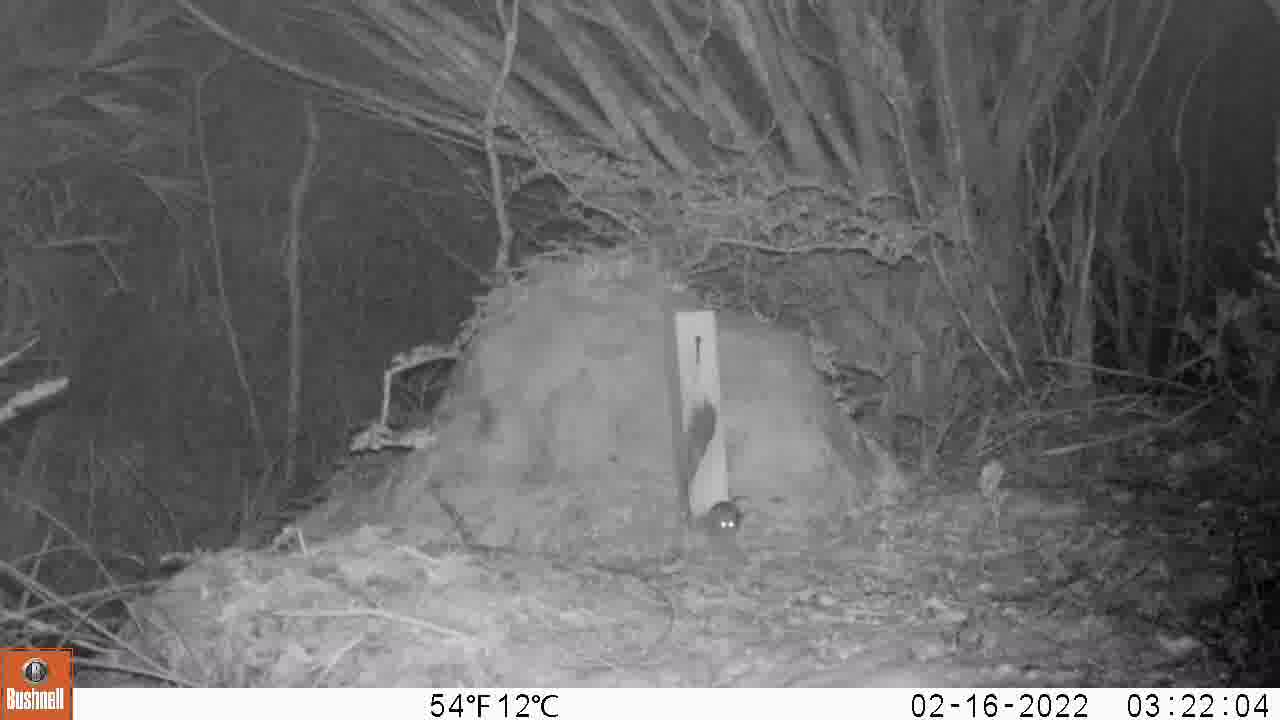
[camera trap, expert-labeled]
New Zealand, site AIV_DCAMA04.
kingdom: Animalia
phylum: Chordata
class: Mammalia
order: Rodentia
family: Muridae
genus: Mus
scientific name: Mus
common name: mouse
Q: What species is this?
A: Mouse (Mus).